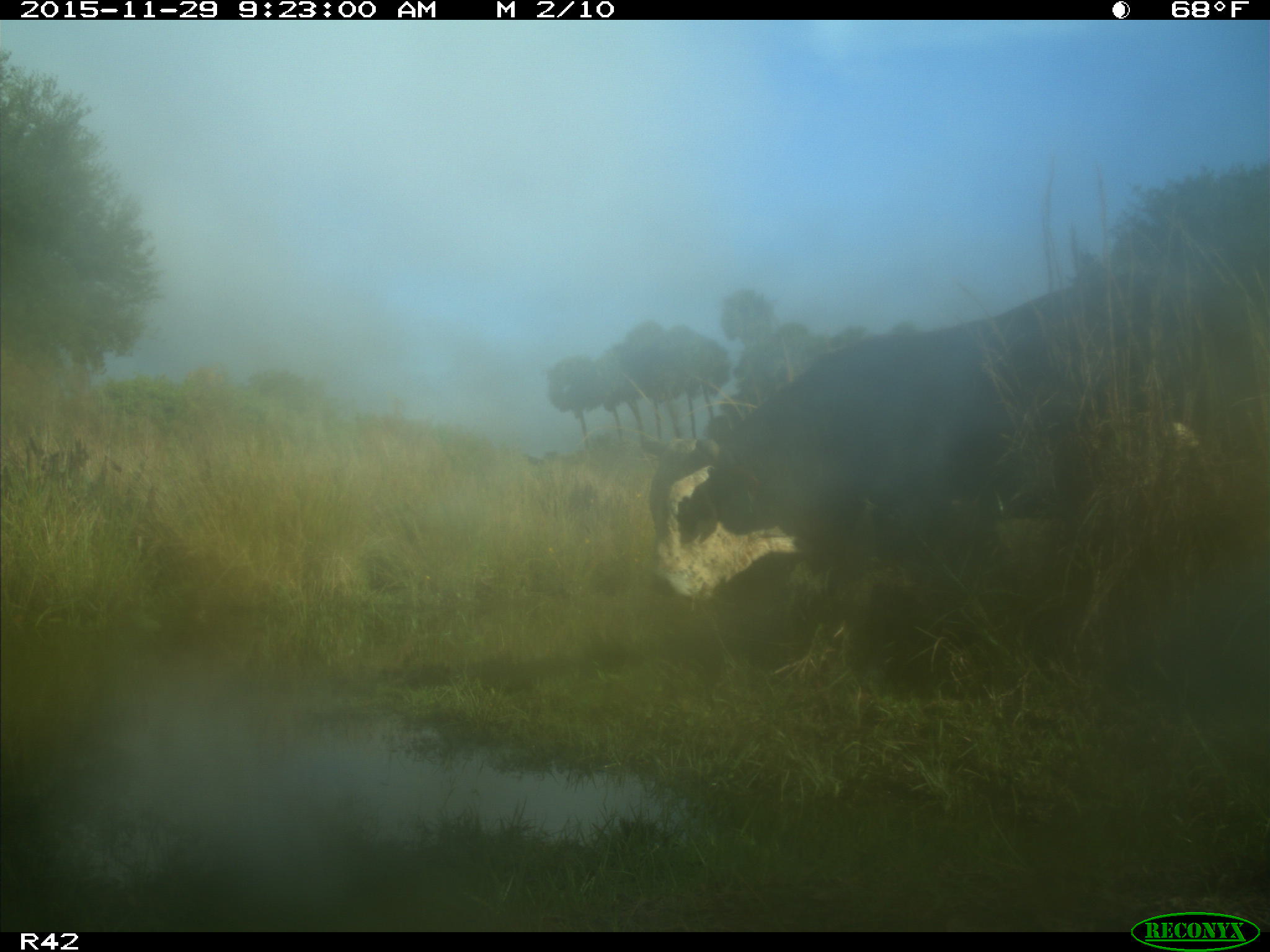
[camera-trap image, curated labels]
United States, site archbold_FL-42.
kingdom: Animalia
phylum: Chordata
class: Mammalia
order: Artiodactyla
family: Bovidae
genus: Bos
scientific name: Bos taurus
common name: domestic cow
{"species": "Bos taurus (domestic cow)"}